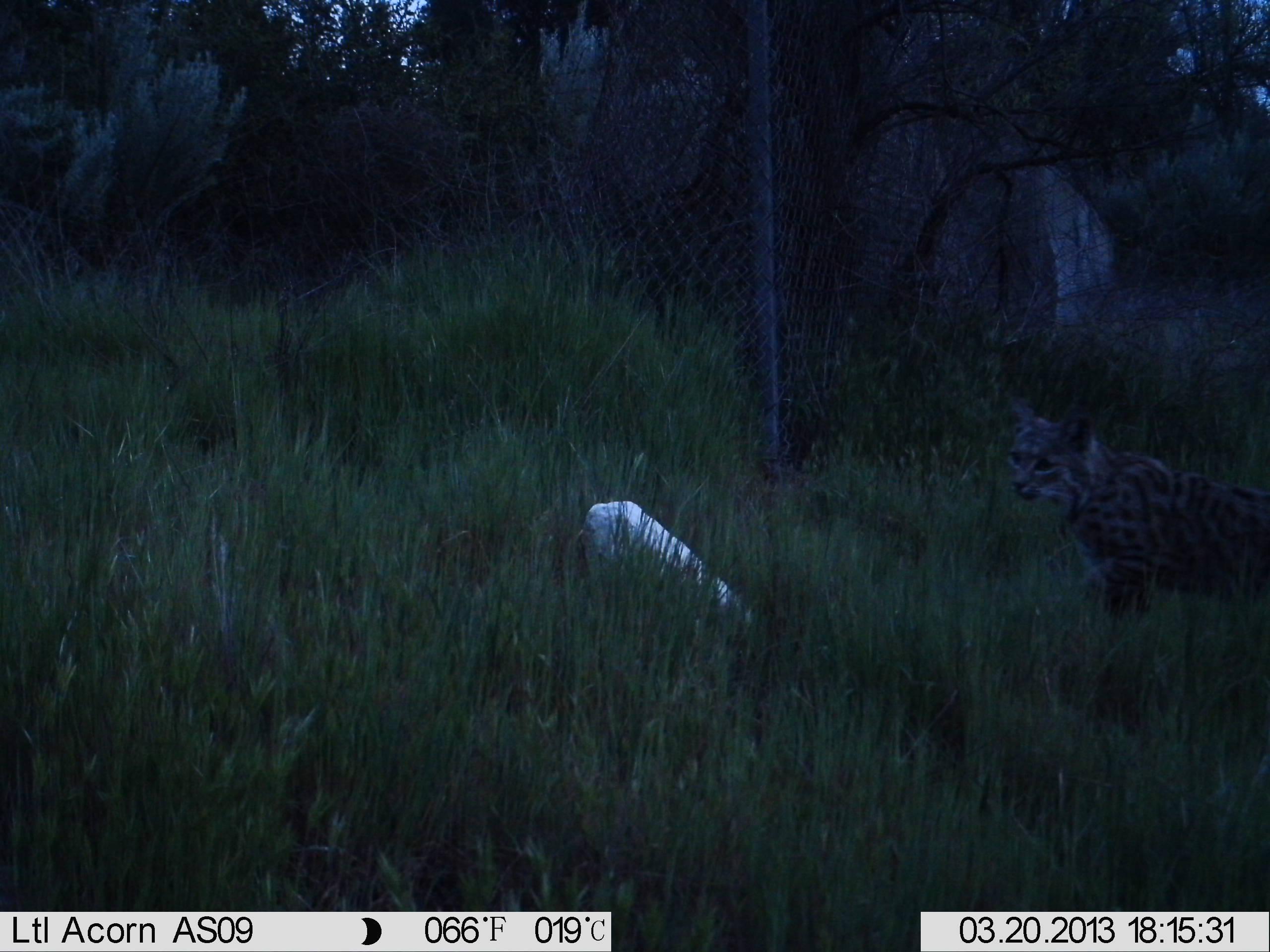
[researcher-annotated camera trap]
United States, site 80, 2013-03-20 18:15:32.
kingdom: Animalia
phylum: Chordata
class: Mammalia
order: Carnivora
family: Felidae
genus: Lynx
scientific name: Lynx rufus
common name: bobcat